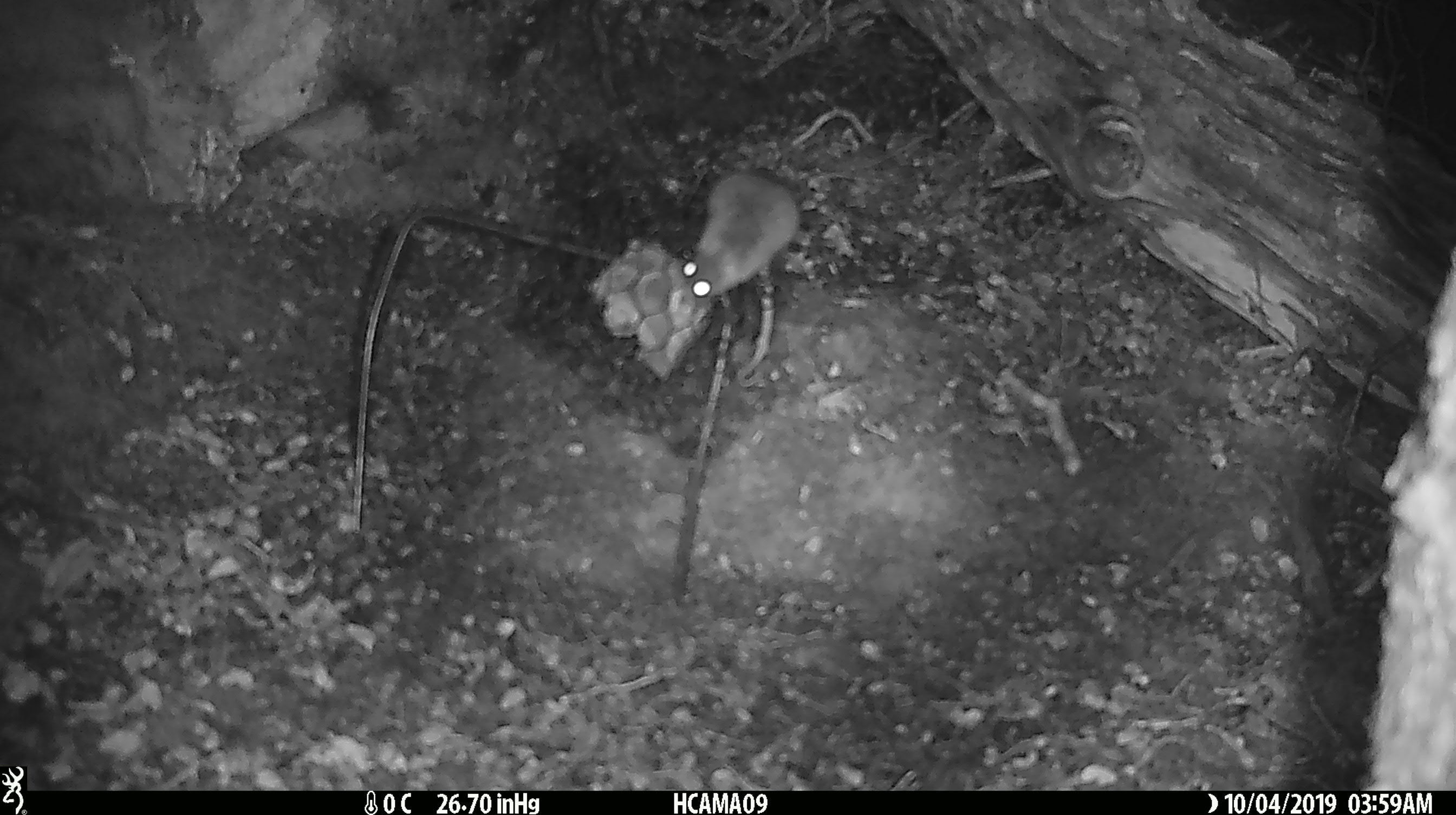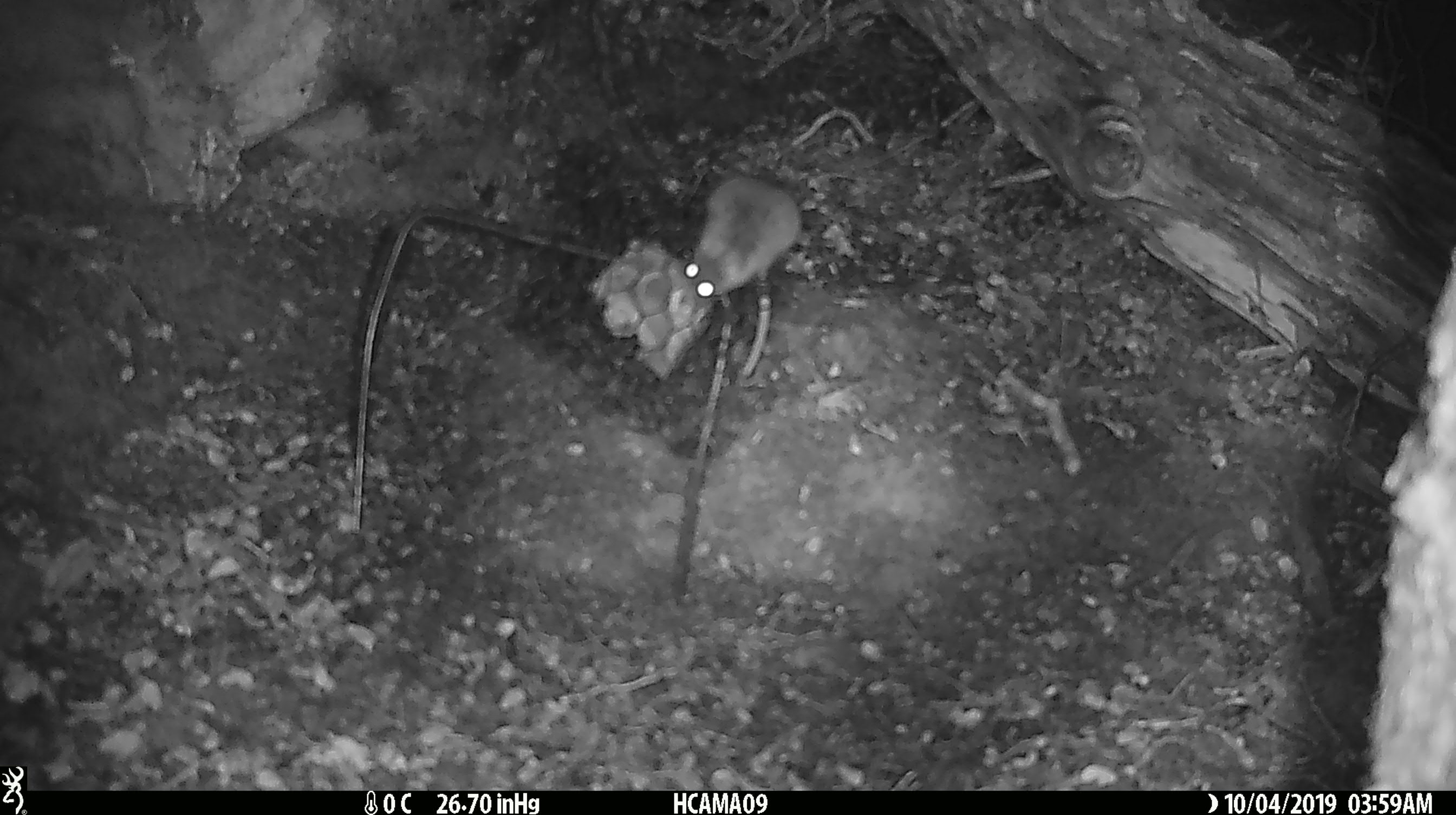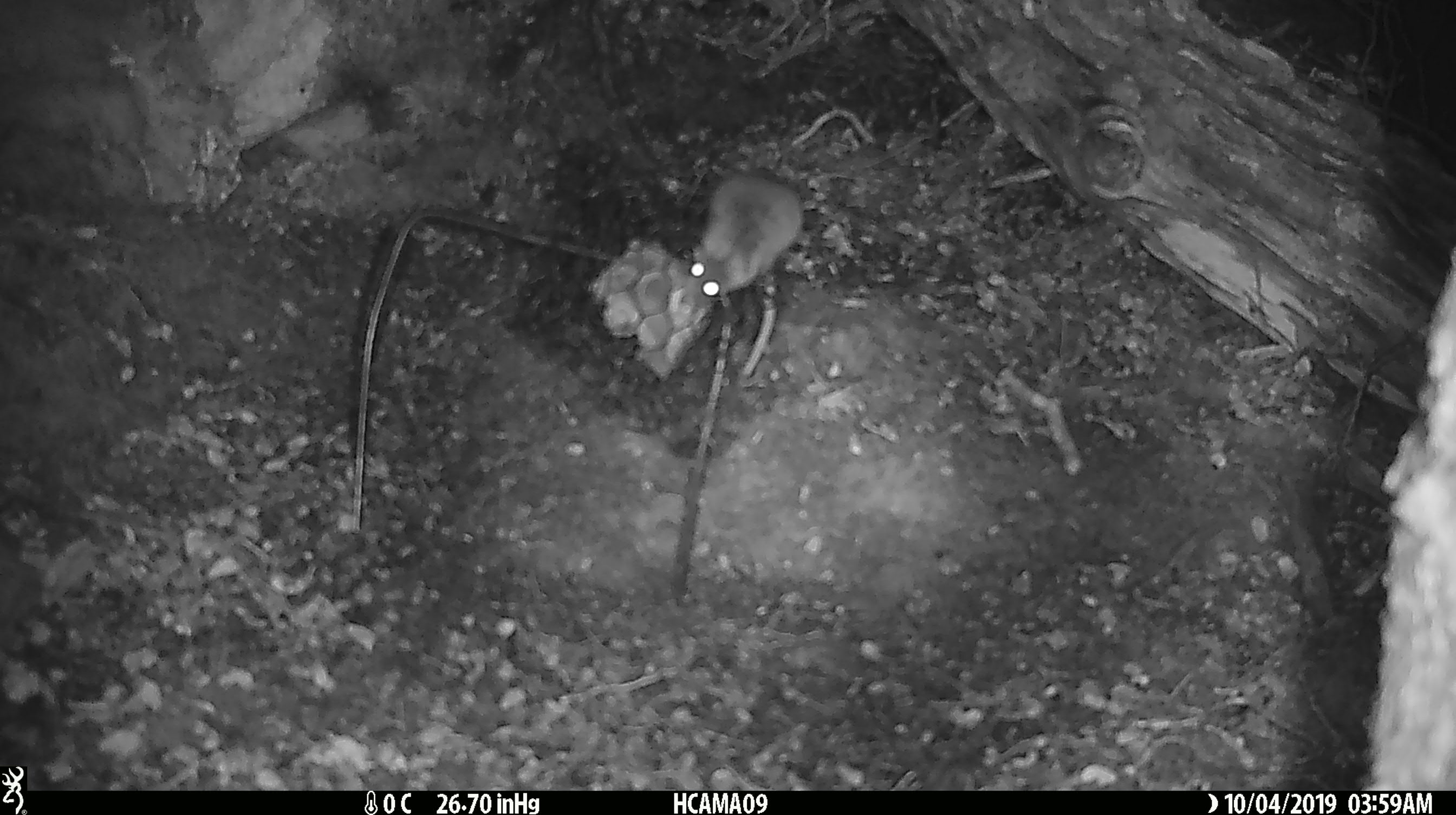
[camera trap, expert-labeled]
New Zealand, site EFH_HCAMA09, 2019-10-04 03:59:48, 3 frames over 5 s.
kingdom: Animalia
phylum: Chordata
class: Mammalia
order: Rodentia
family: Muridae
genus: Mus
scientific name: Mus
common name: mouse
Mouse (Mus).